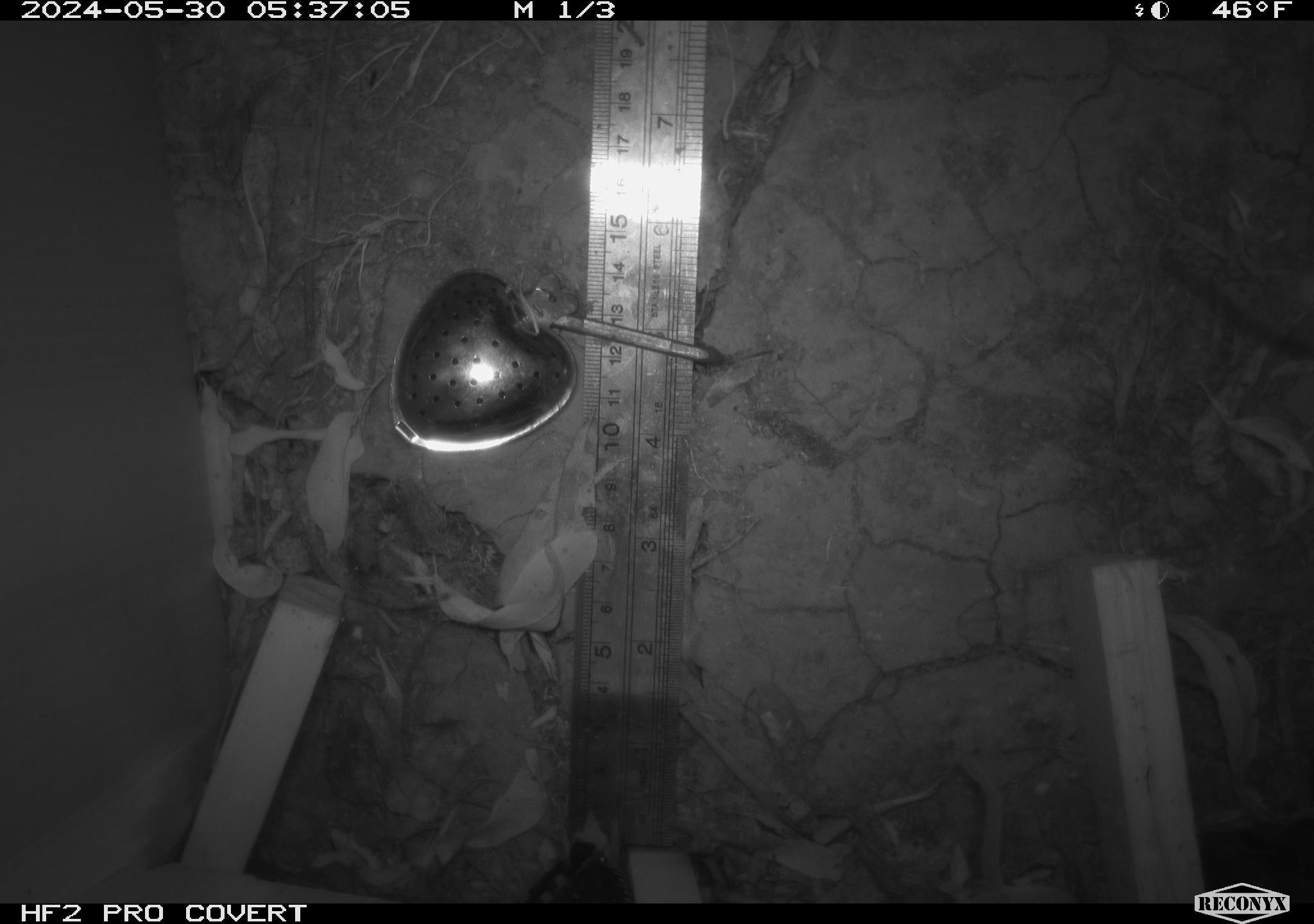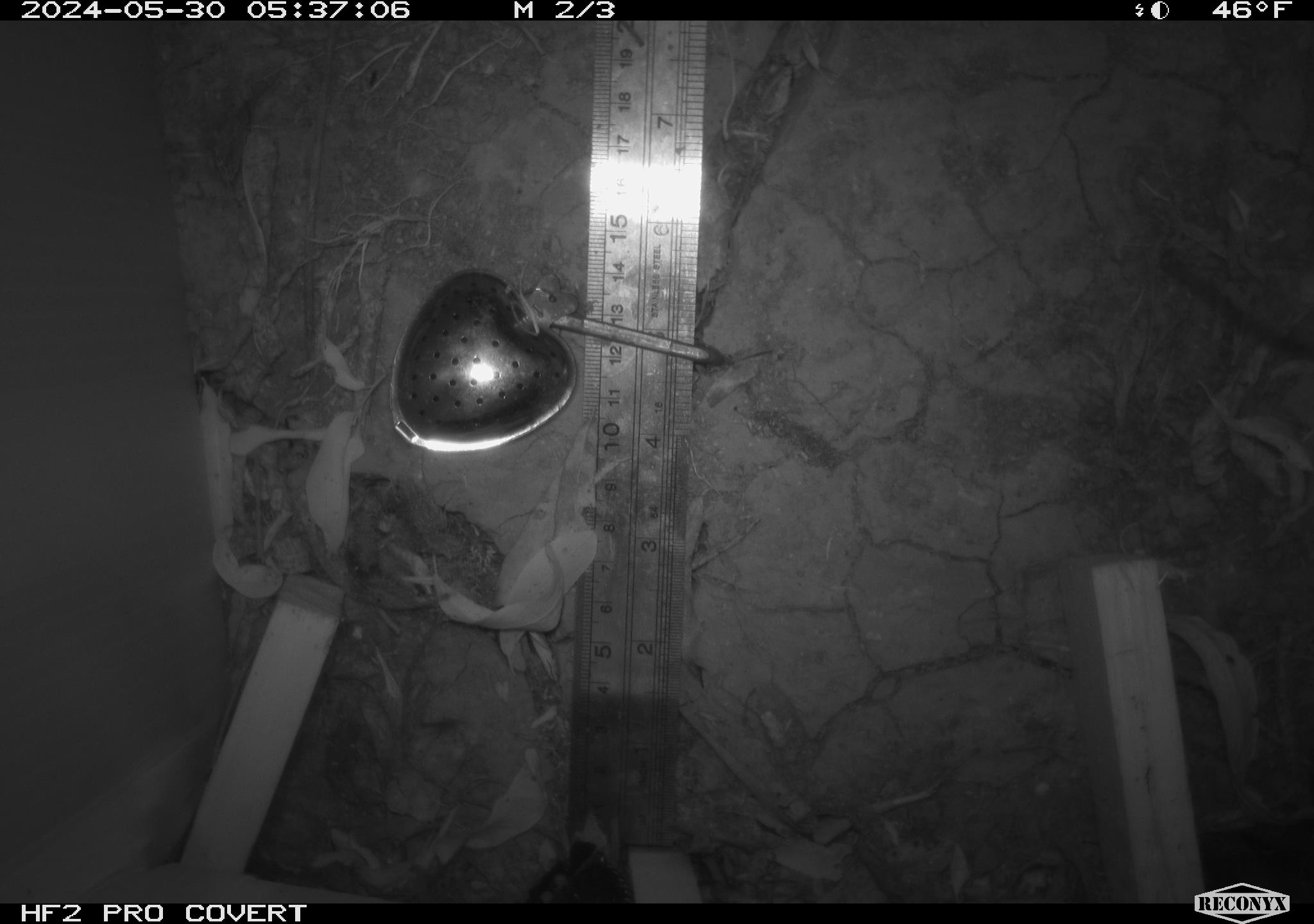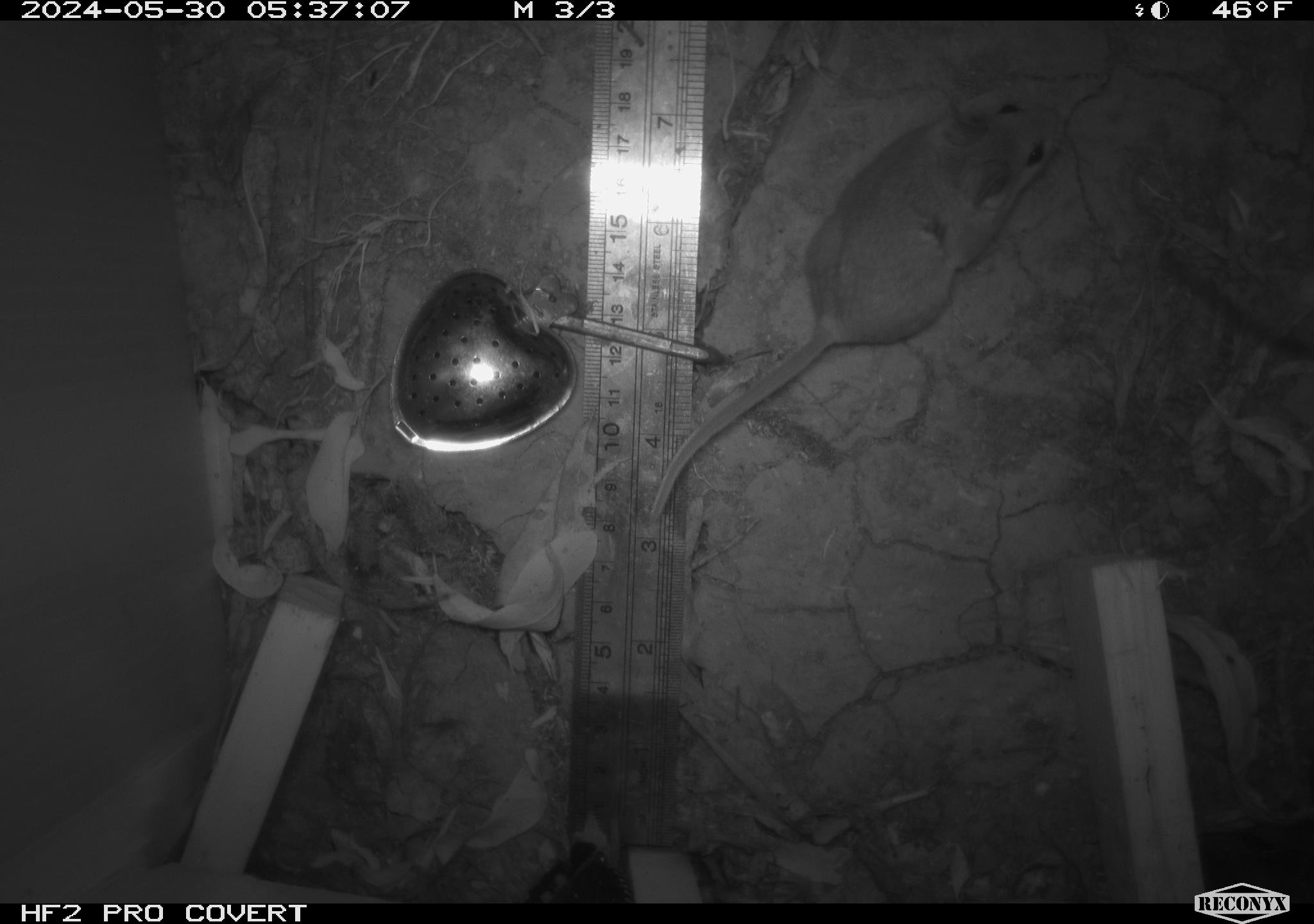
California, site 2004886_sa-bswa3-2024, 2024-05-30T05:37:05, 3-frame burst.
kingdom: Animalia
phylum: Chordata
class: Mammalia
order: Rodentia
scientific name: Rodentia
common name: mouse species